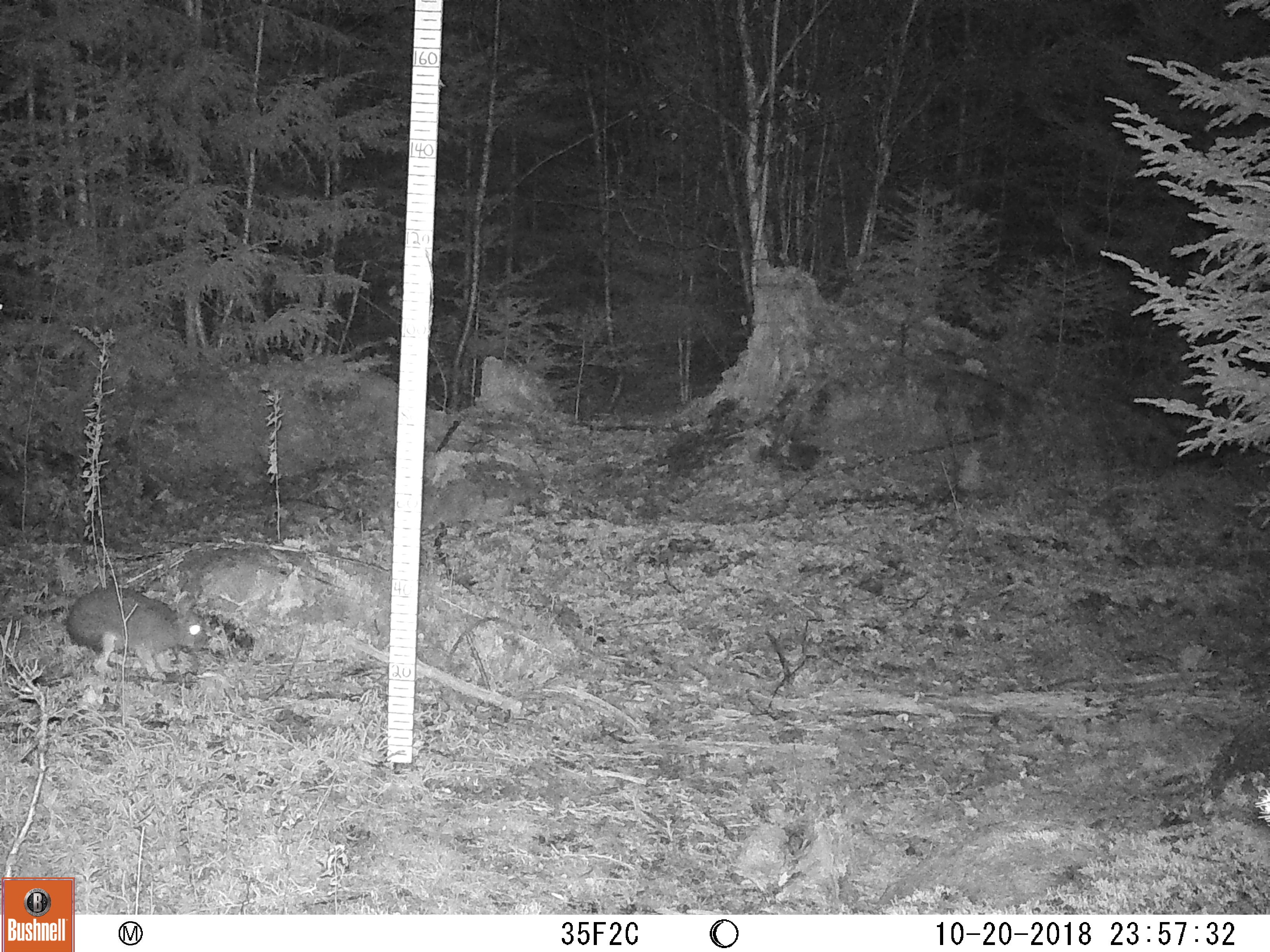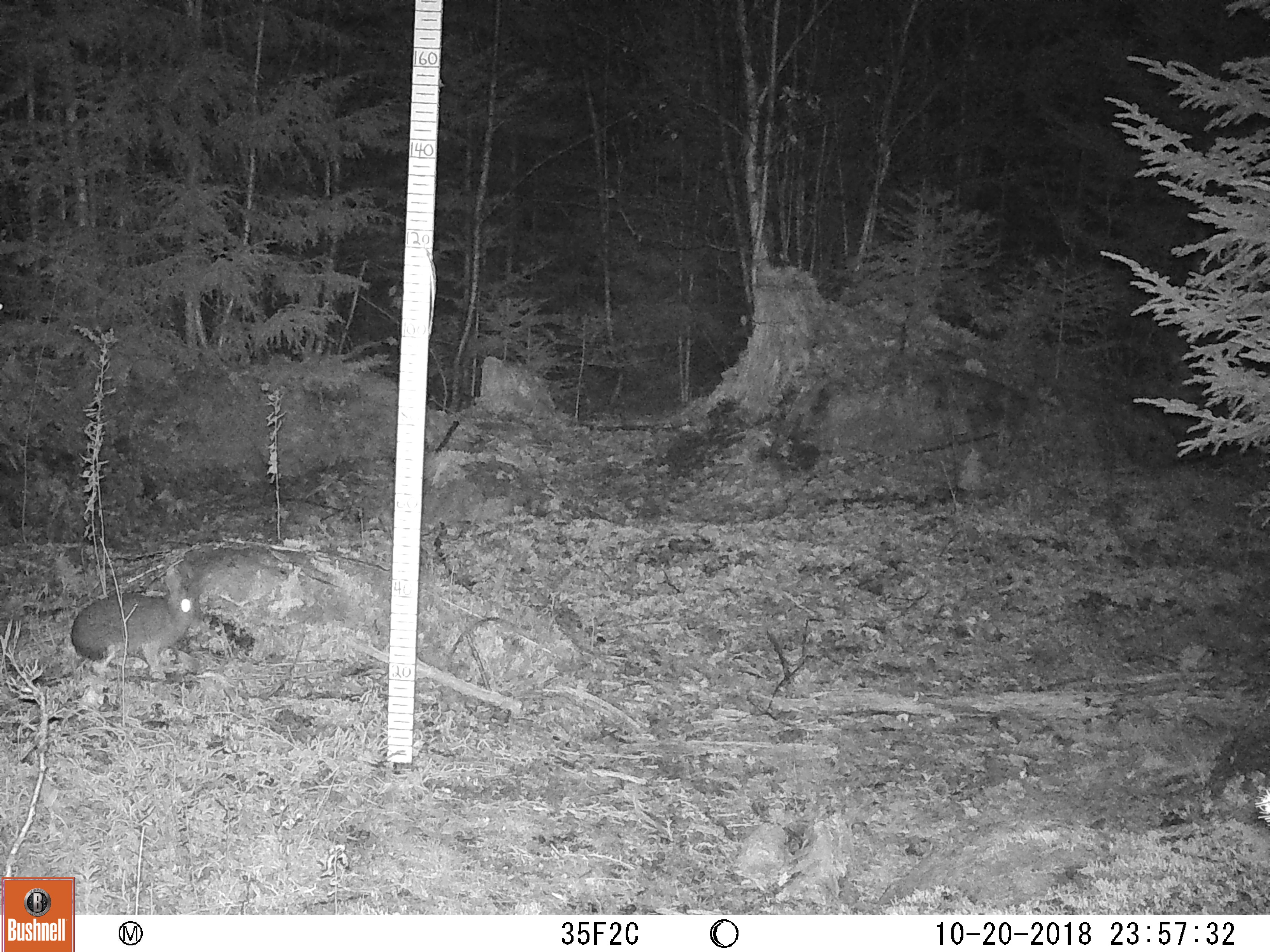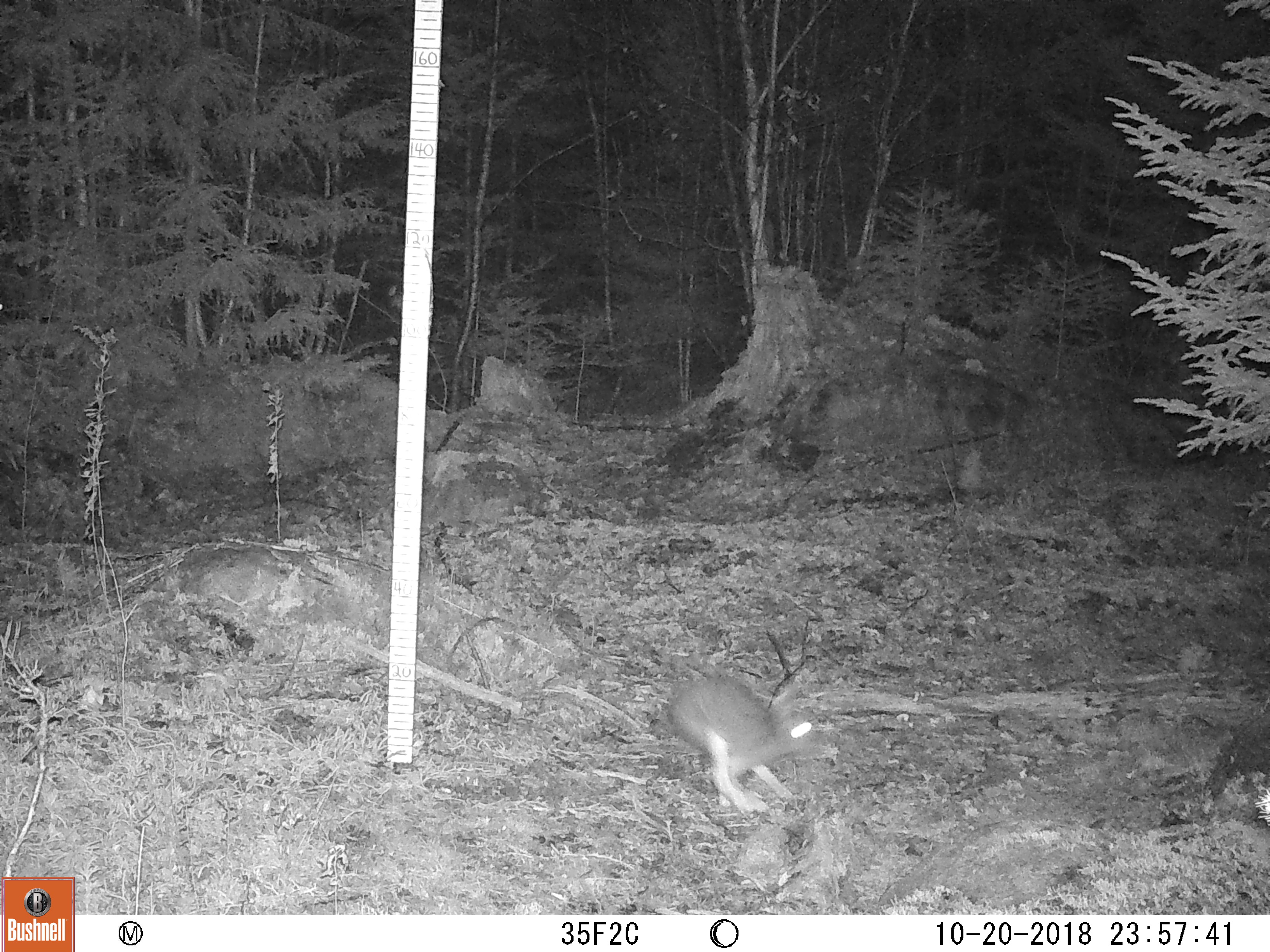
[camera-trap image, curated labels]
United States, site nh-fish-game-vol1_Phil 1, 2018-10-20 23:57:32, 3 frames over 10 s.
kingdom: Animalia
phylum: Chordata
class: Mammalia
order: Lagomorpha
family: Leporidae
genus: Lepus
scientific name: Lepus americanus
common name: snowshoe hare